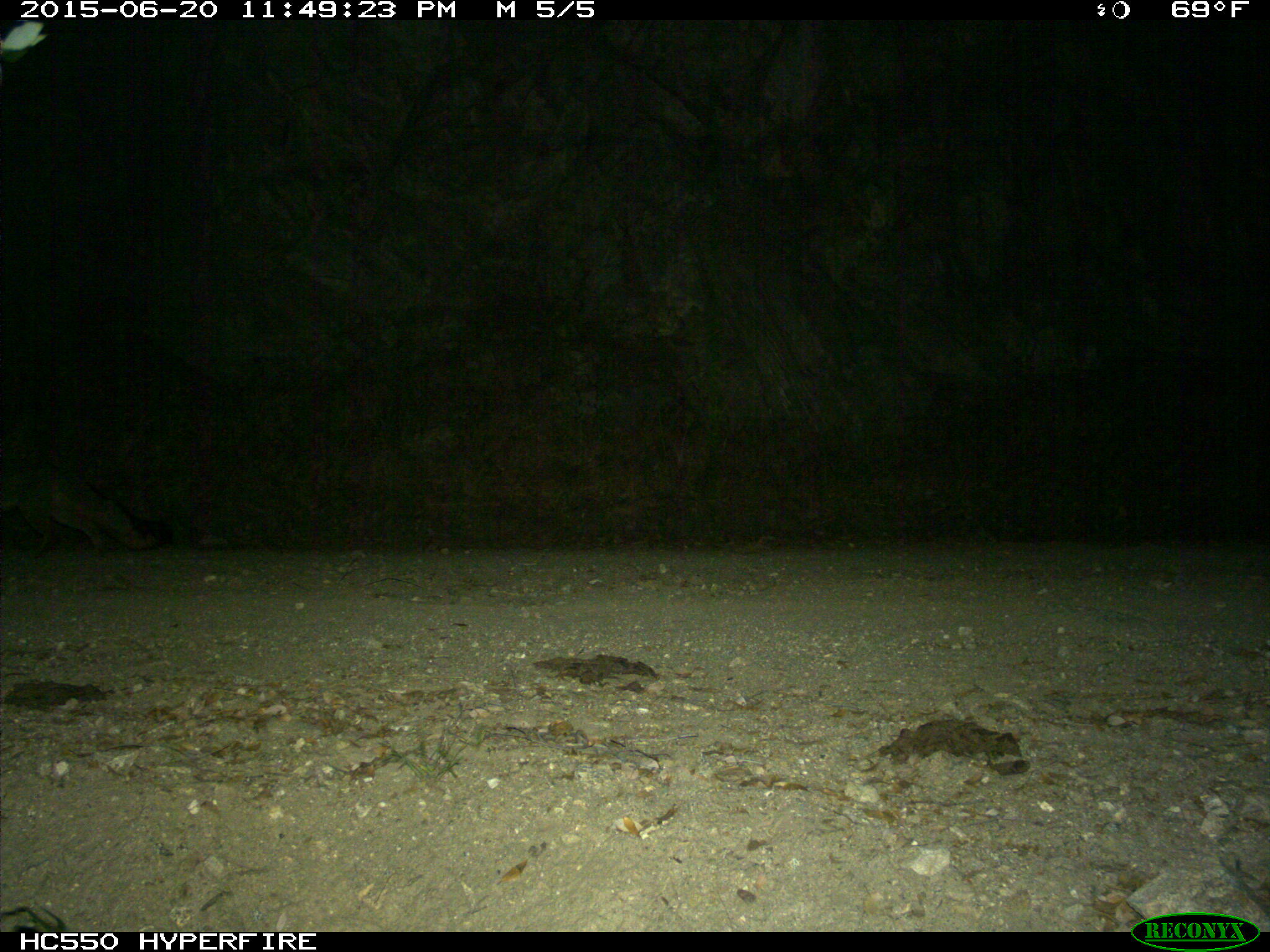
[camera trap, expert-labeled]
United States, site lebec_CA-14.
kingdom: Animalia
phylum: Chordata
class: Mammalia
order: Carnivora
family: Canidae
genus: Urocyon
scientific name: Urocyon cinereoargenteus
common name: gray fox